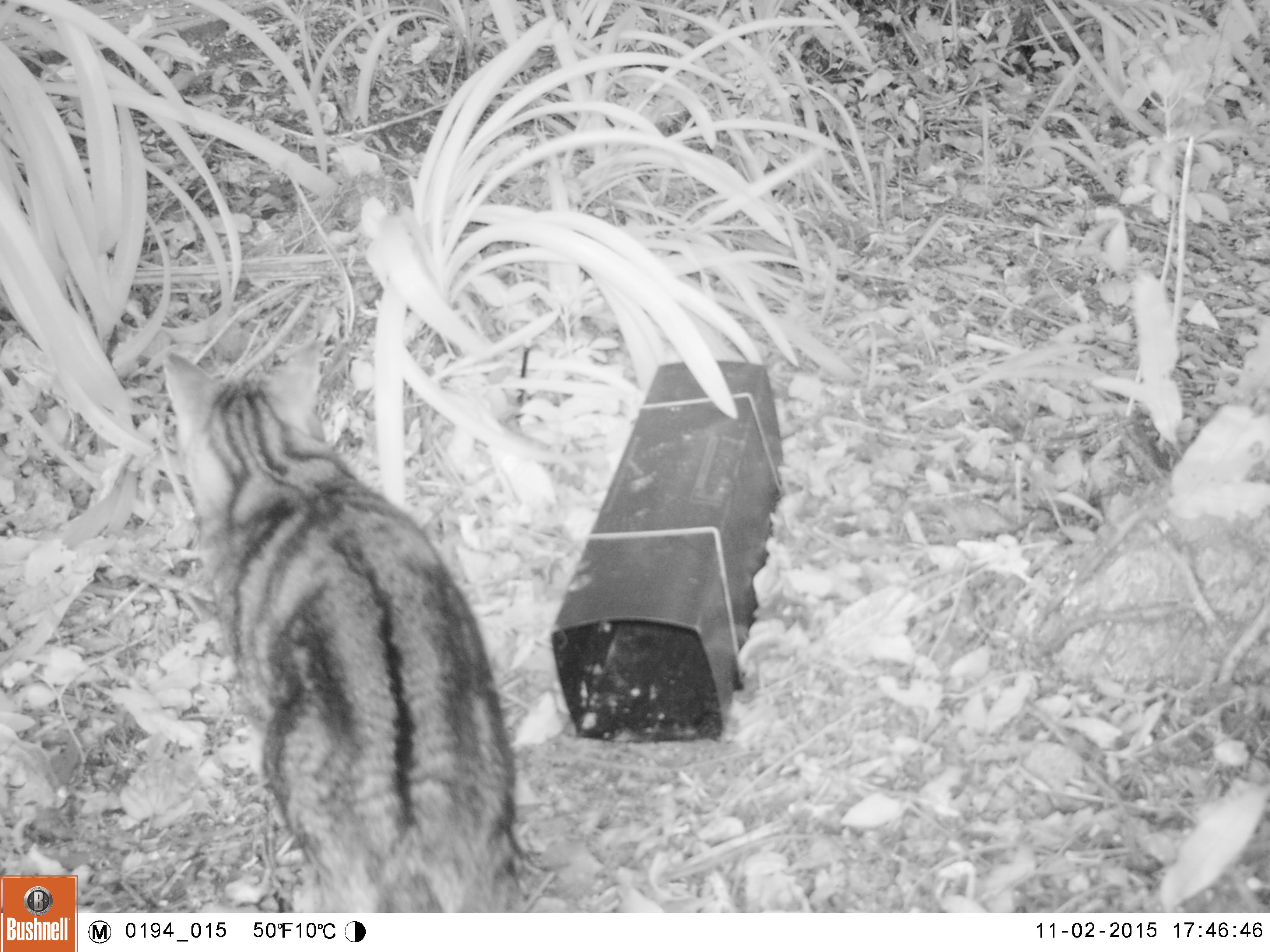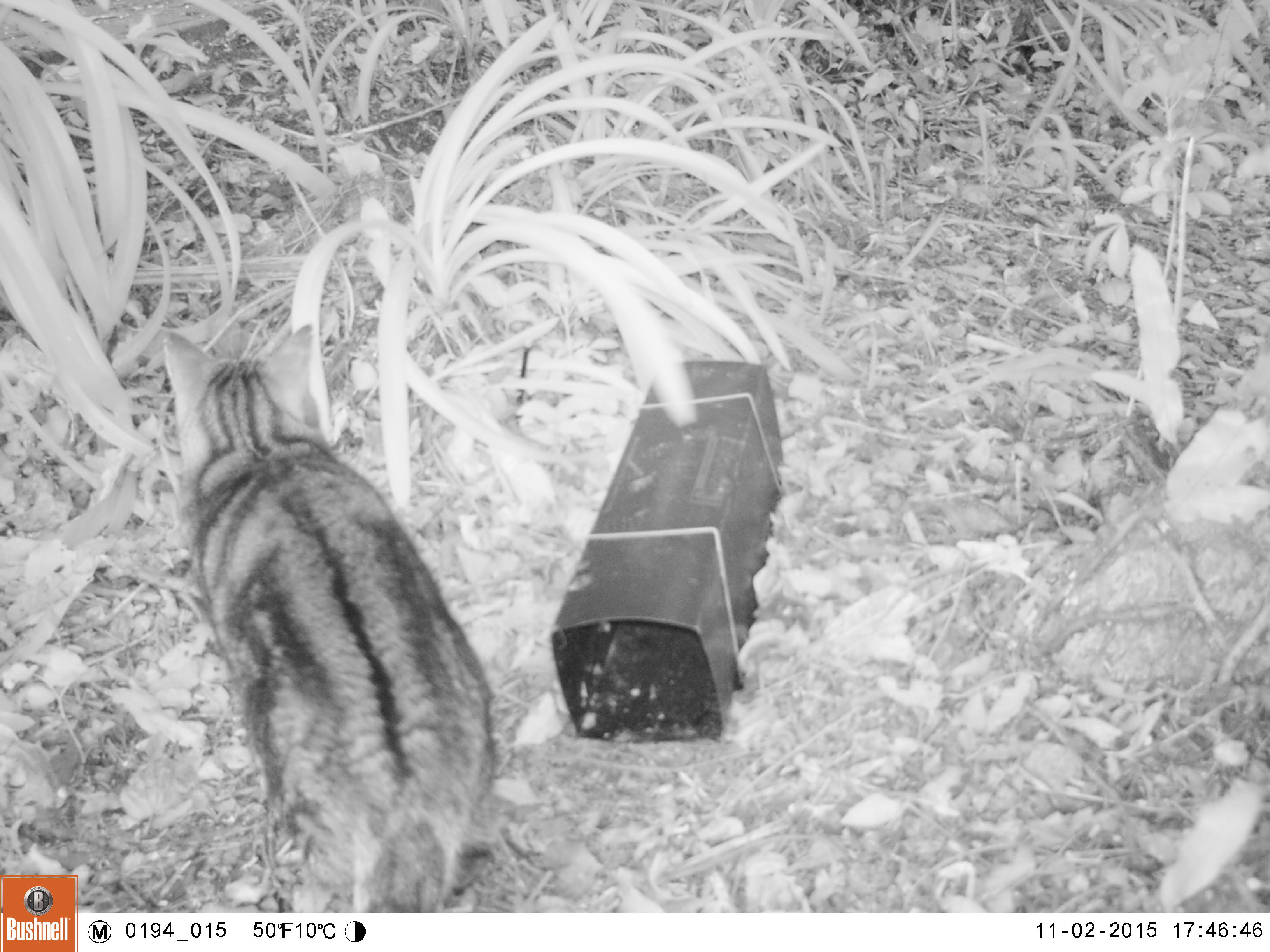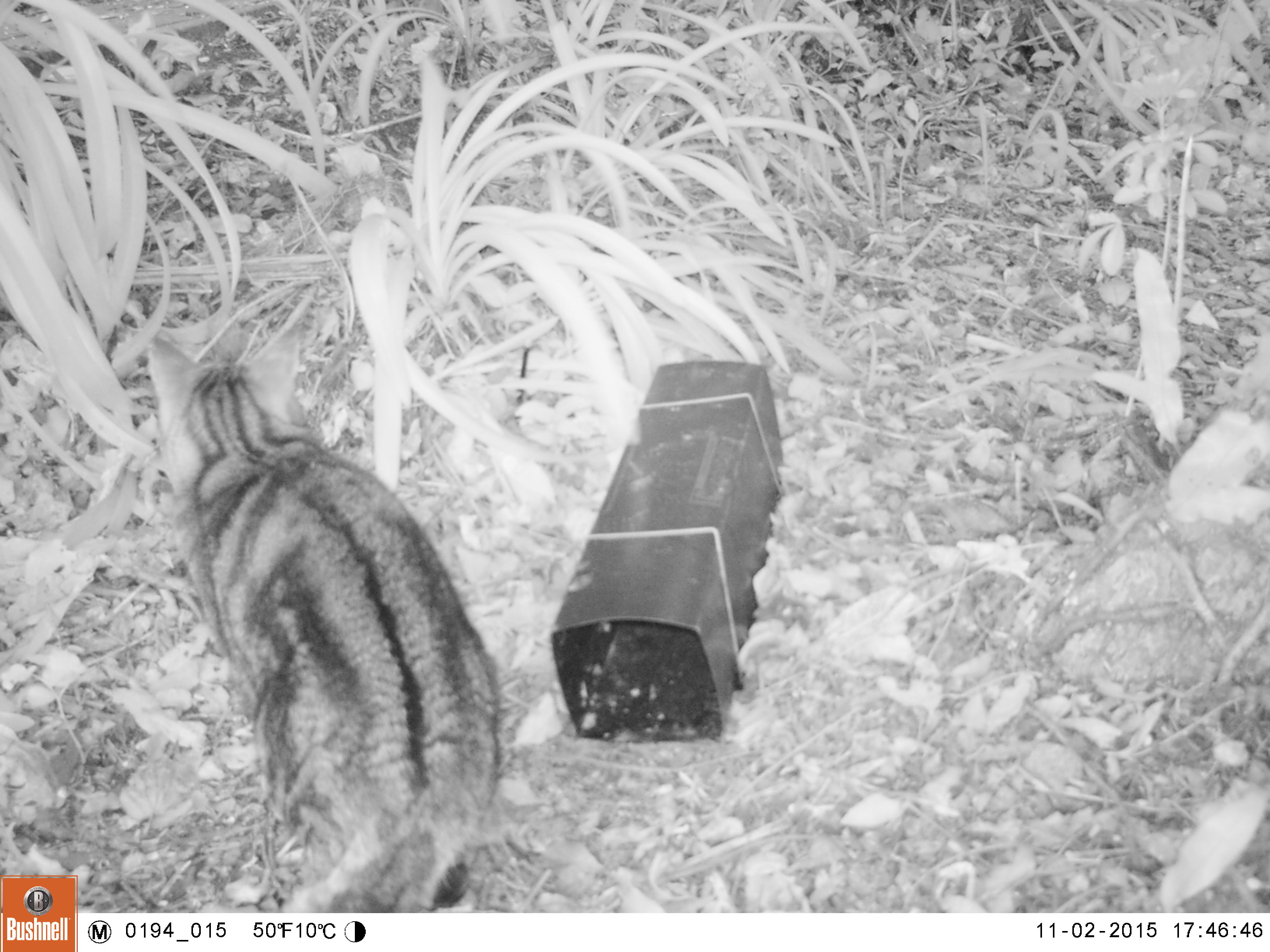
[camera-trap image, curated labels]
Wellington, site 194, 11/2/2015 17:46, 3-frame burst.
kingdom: Animalia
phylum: Chordata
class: Mammalia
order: Carnivora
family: Felidae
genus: Felis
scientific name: Felis catus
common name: cat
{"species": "cat (Felis catus)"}